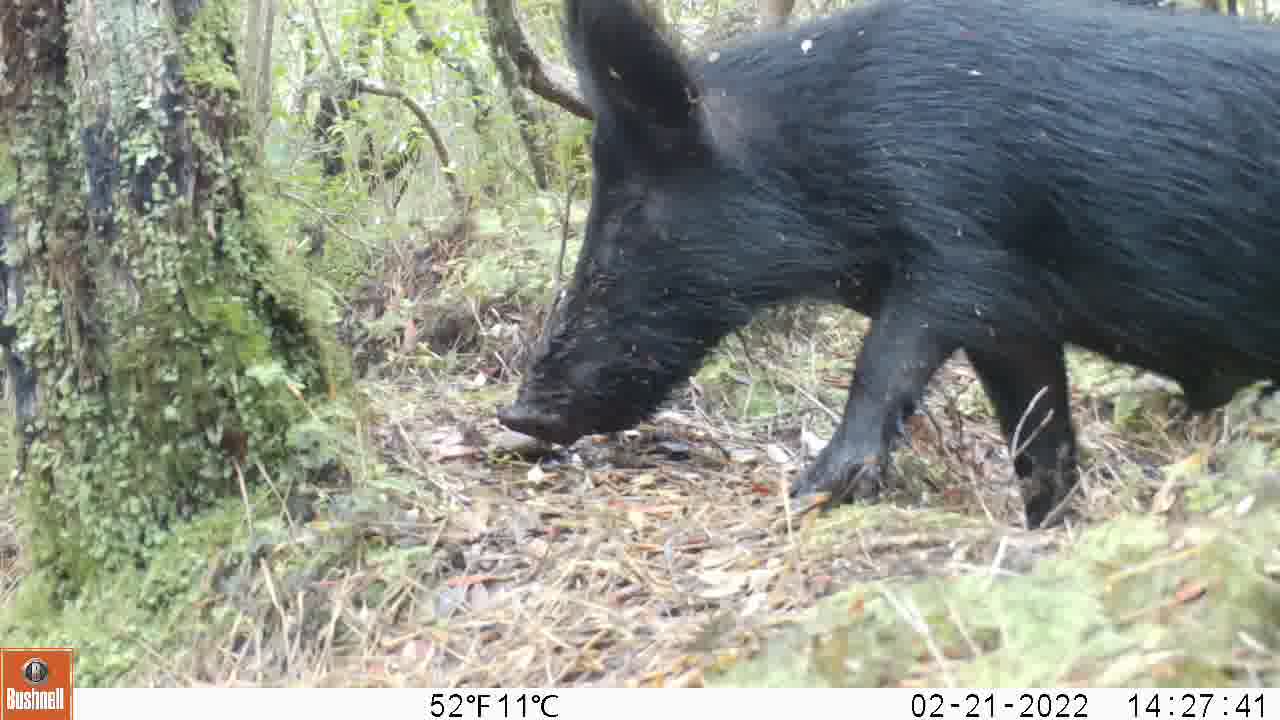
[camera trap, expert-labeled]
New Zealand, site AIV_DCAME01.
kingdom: Animalia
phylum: Chordata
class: Mammalia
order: Artiodactyla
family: Suidae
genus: Sus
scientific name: Sus scrofa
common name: pig